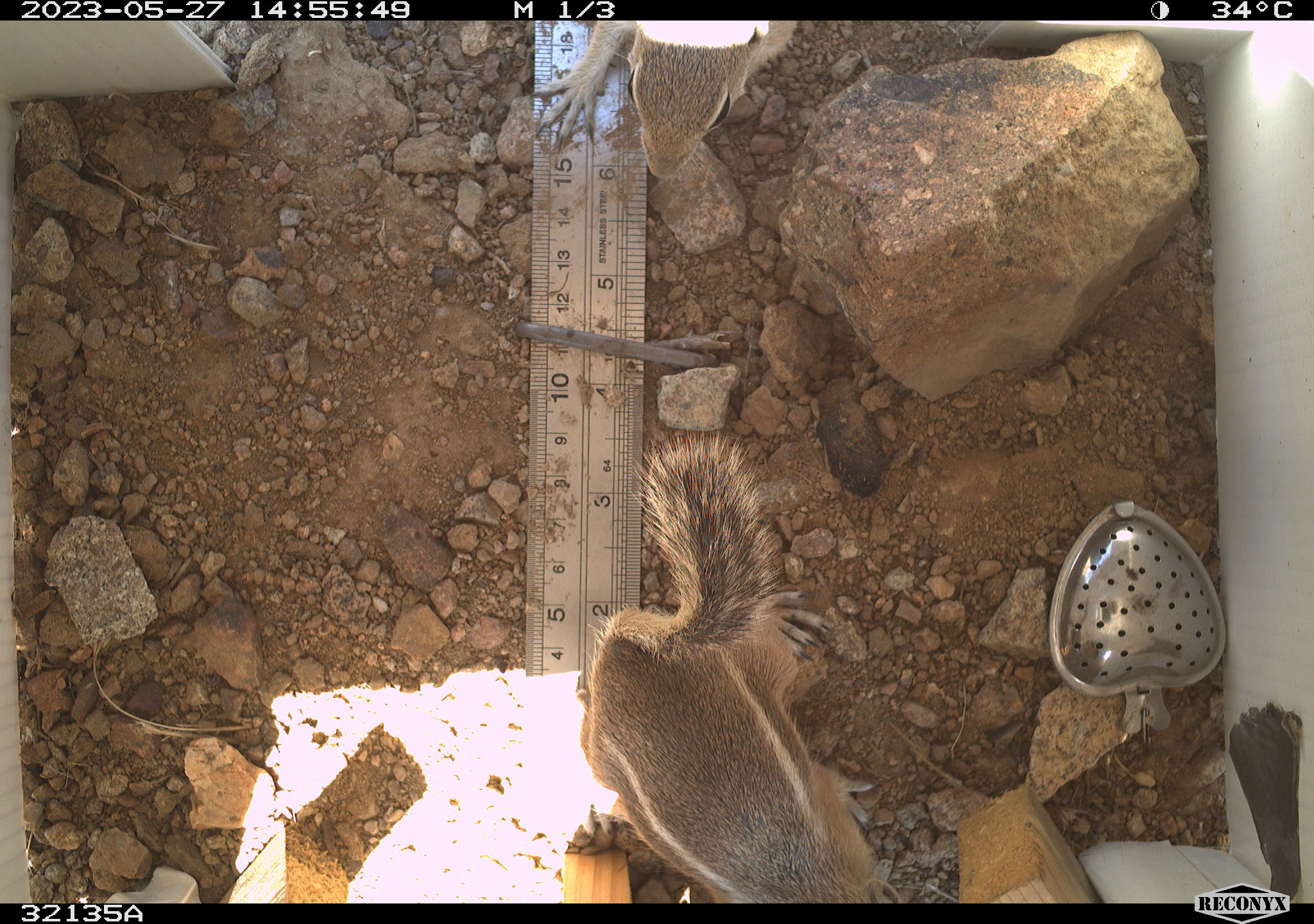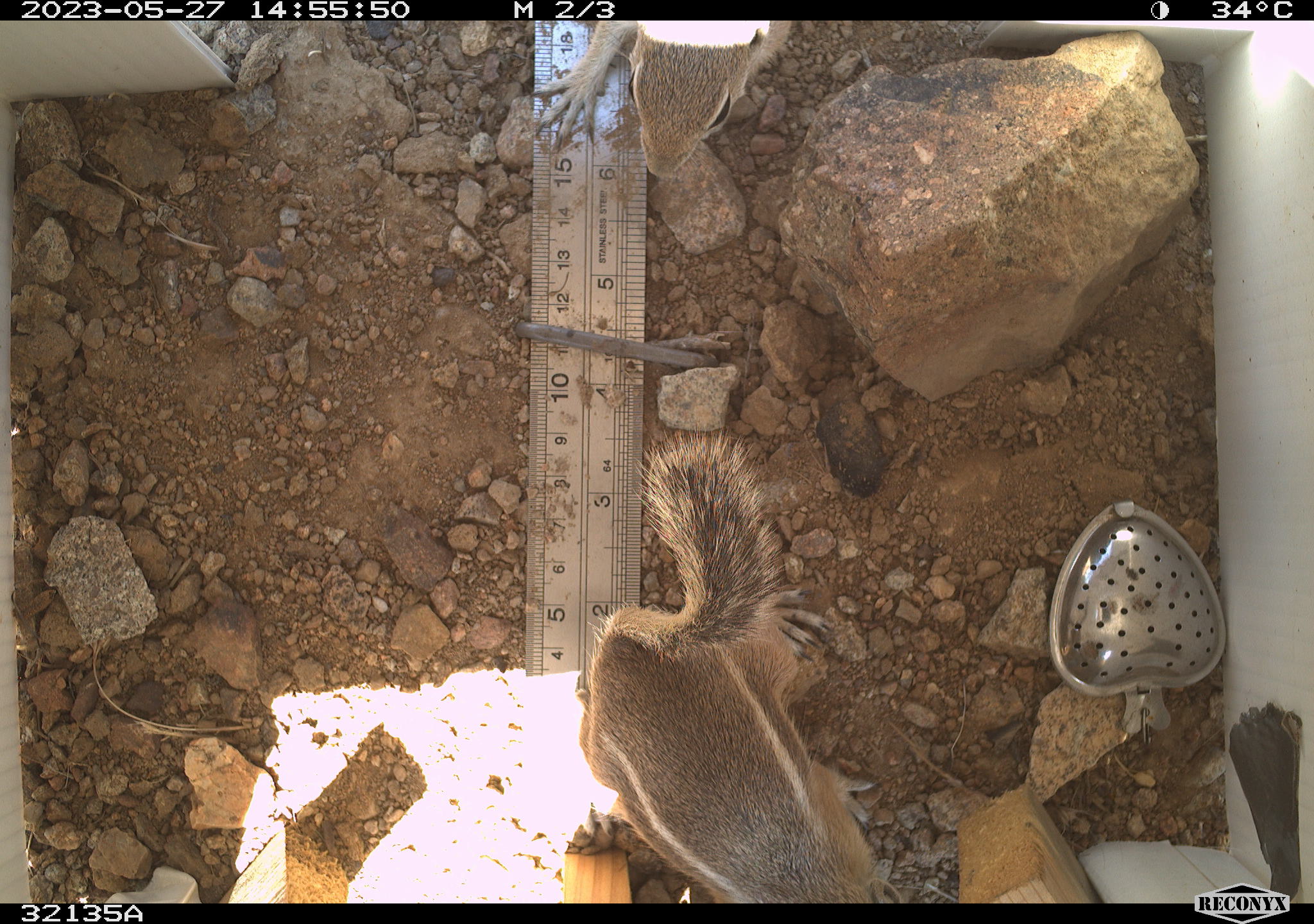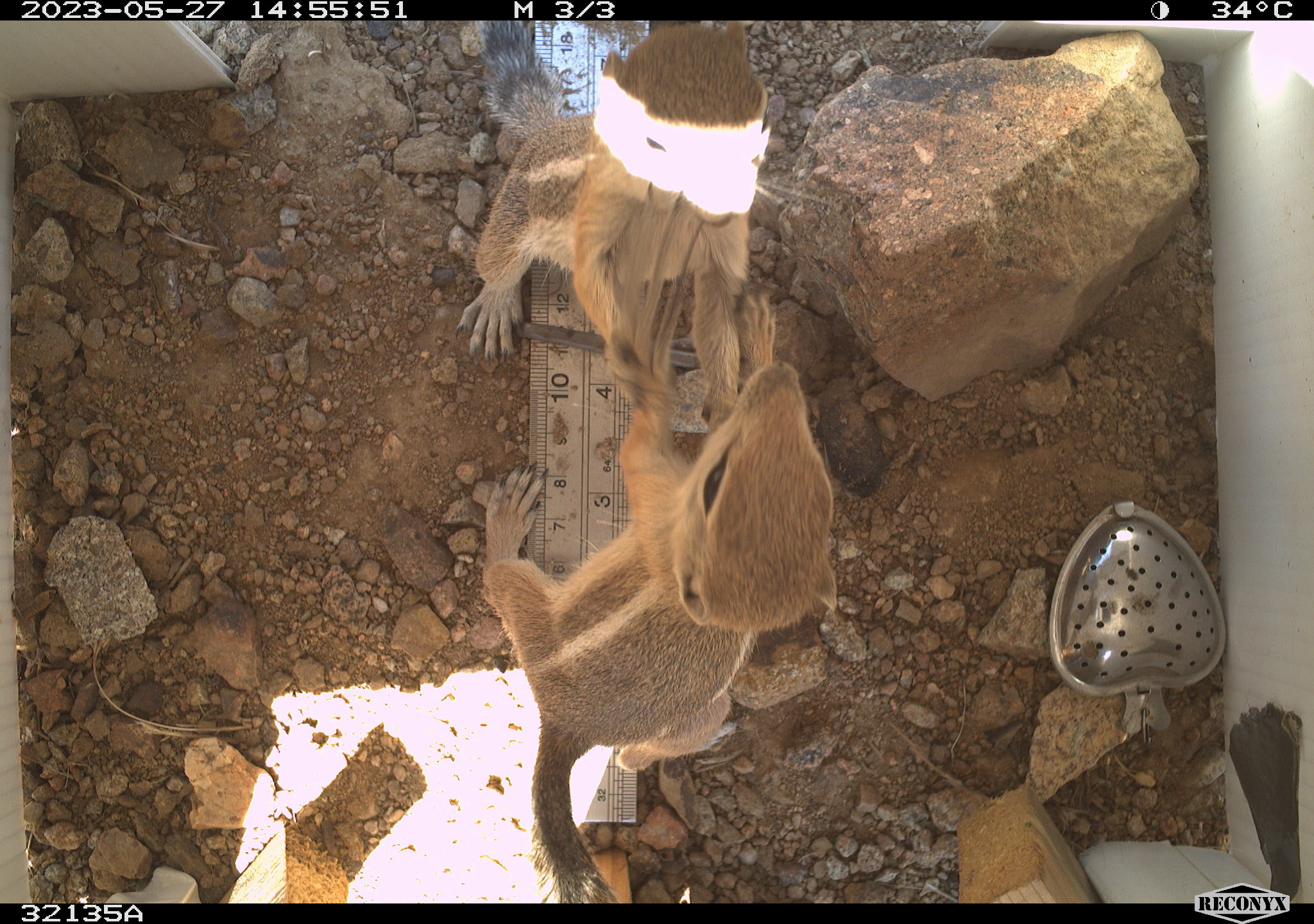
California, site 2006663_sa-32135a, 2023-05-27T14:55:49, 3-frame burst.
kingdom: Animalia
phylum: Chordata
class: Mammalia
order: Rodentia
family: Sciuridae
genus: Ammospermophilus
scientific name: Ammospermophilus leucurus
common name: white-tailed antelope squirrel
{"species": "white-tailed antelope squirrel (Ammospermophilus leucurus)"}